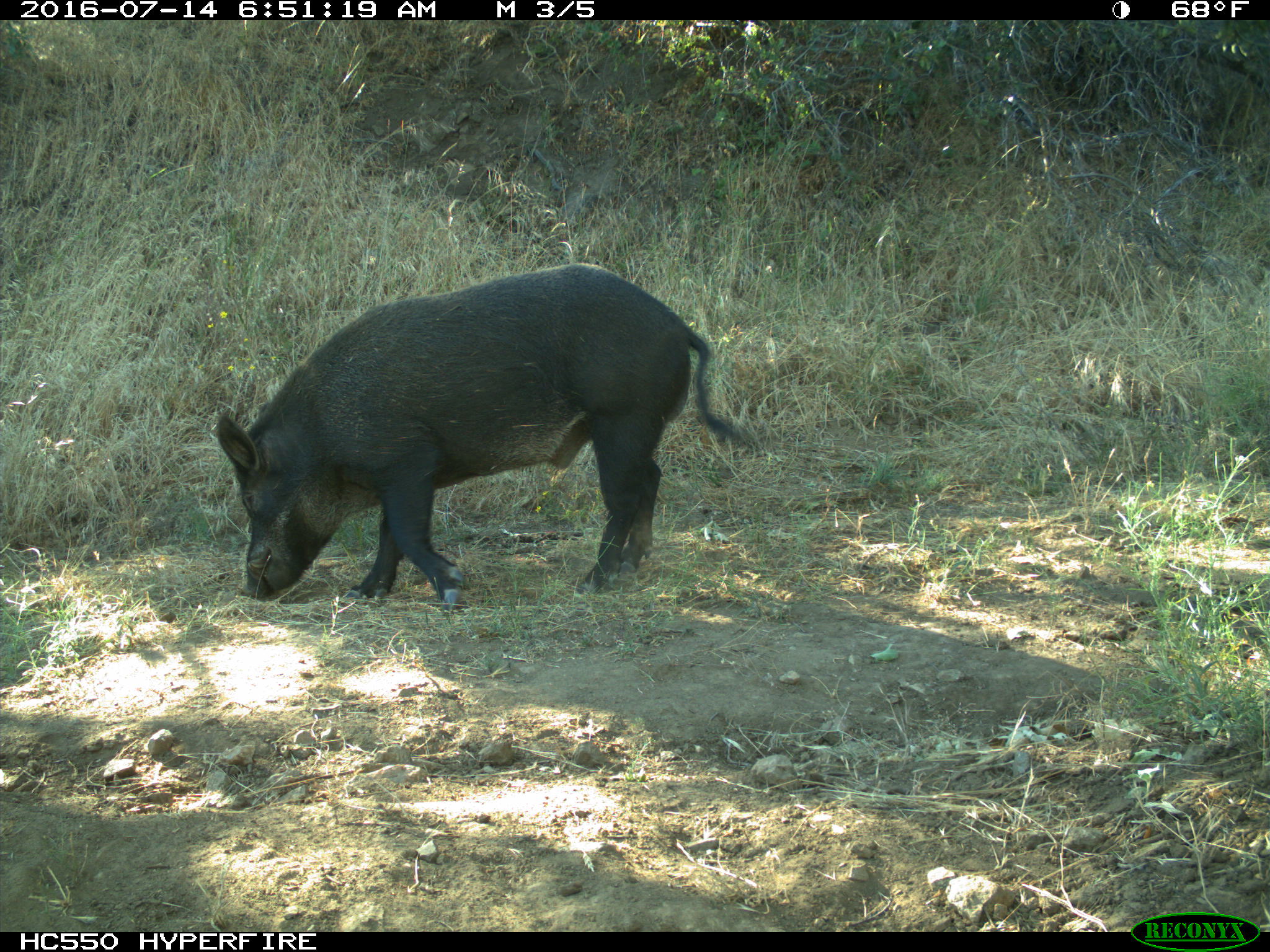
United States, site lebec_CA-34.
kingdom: Animalia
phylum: Chordata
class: Mammalia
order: Artiodactyla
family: Suidae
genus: Sus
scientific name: Sus scrofa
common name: wild boar